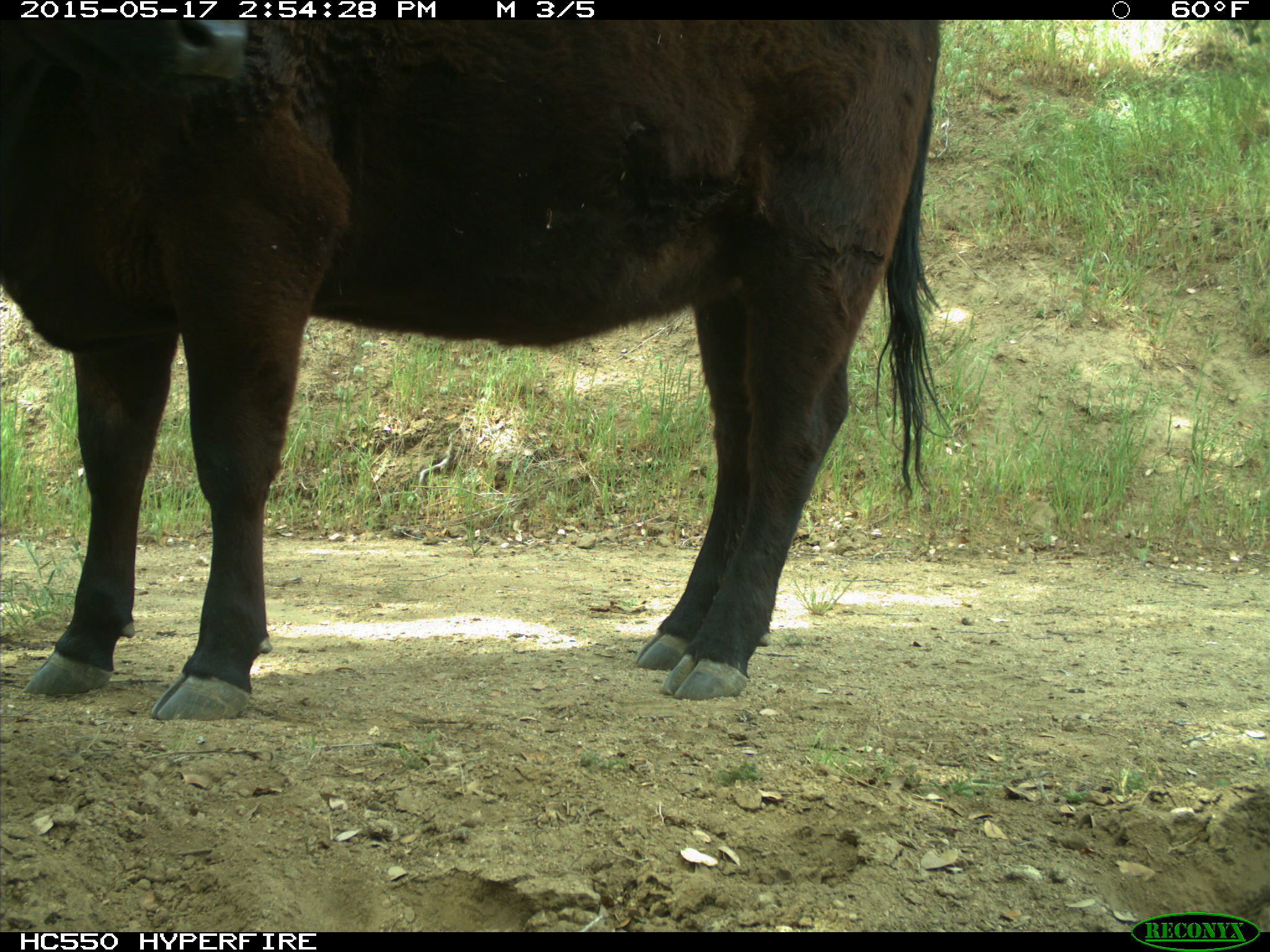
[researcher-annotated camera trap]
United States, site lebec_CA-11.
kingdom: Animalia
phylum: Chordata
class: Mammalia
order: Artiodactyla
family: Bovidae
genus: Bos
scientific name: Bos taurus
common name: domestic cow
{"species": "Bos taurus (domestic cow)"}